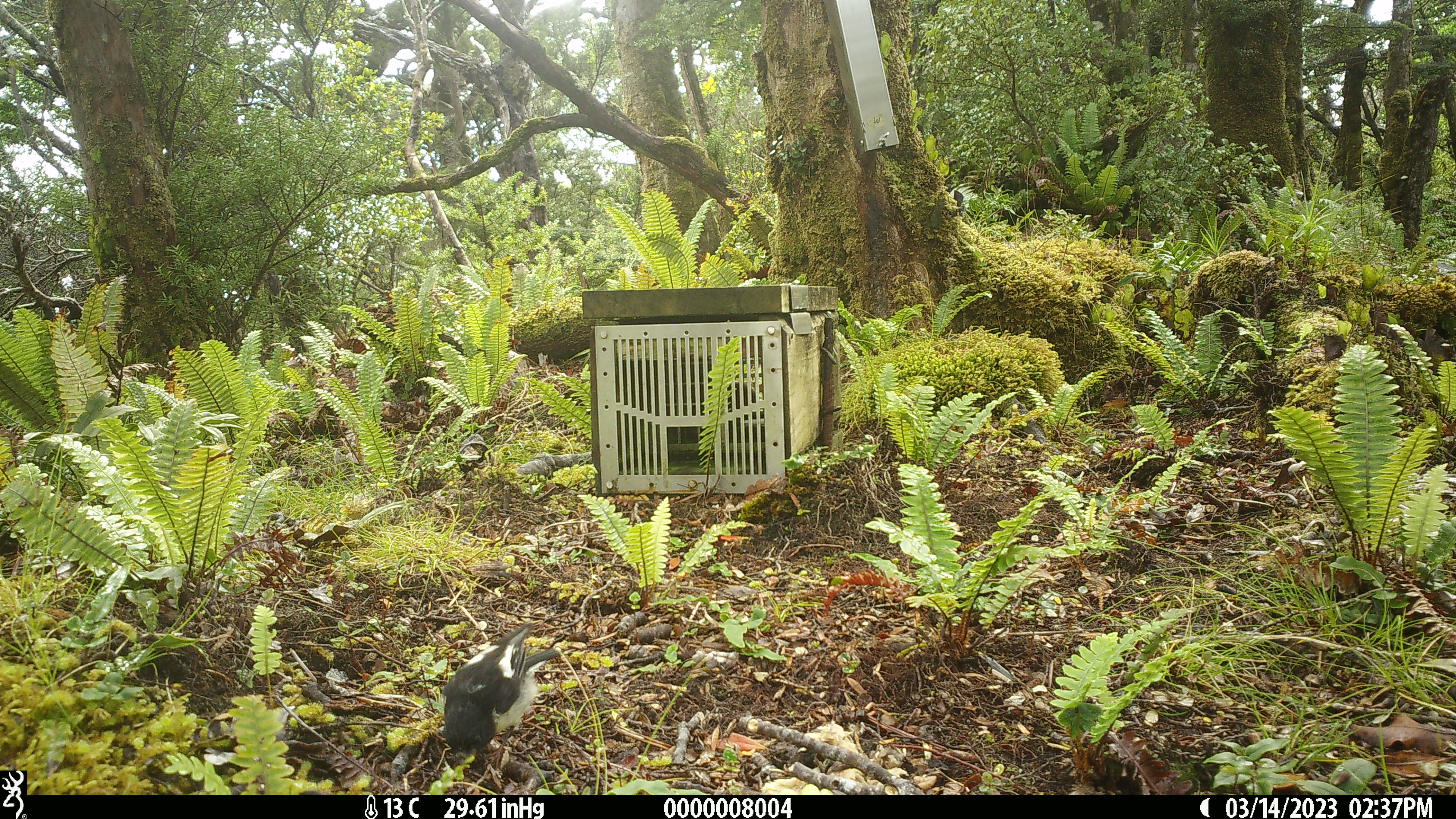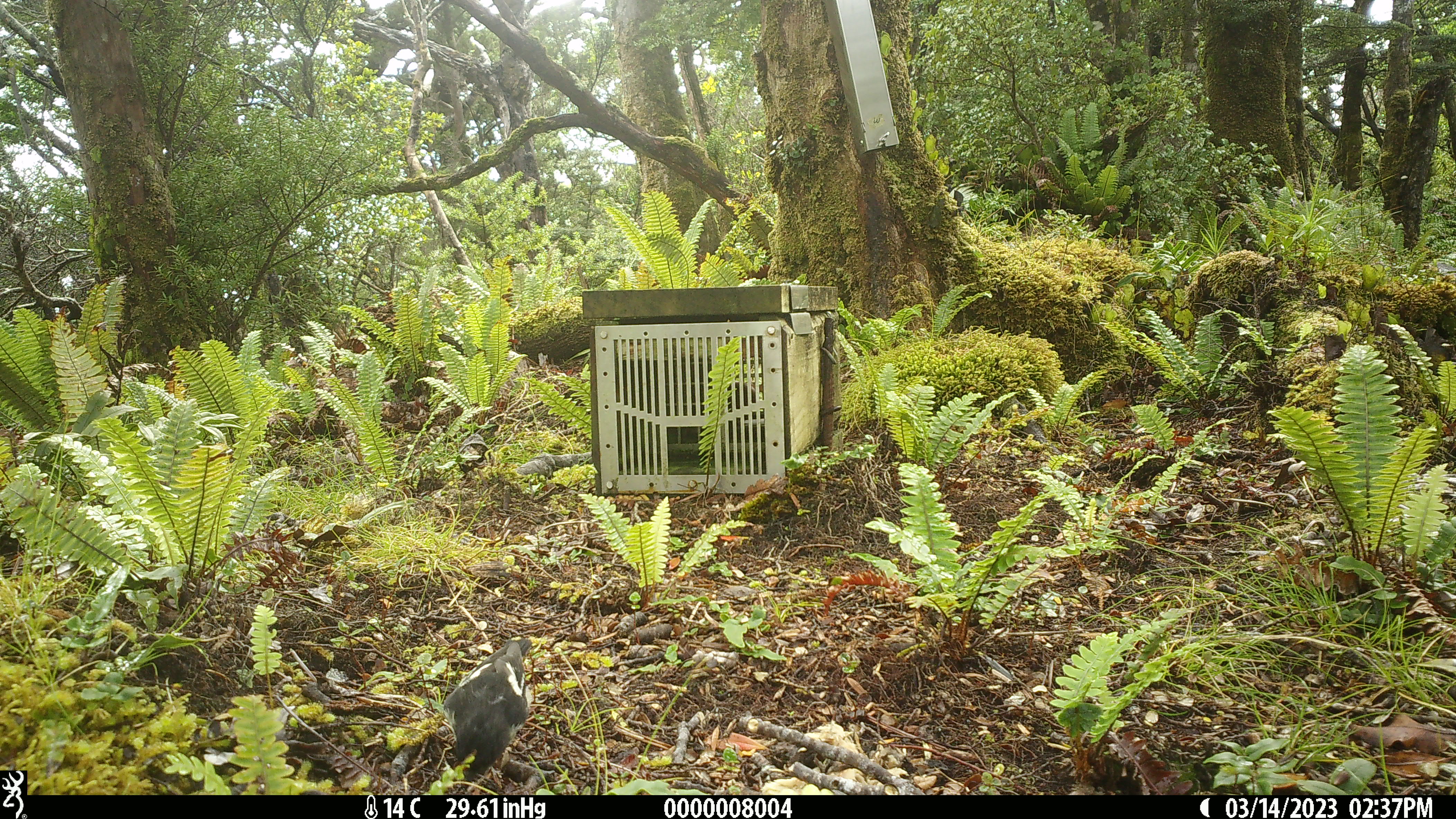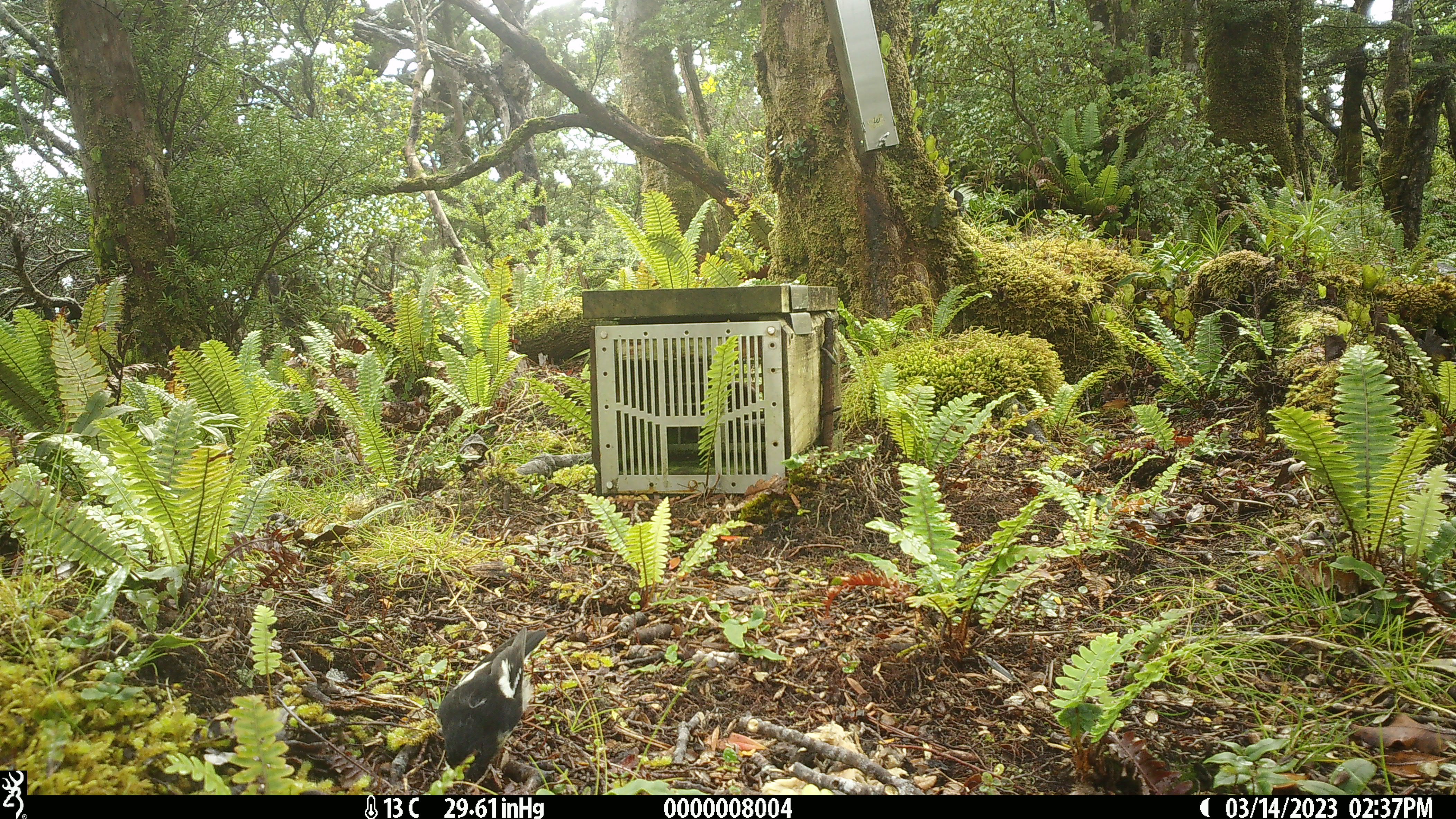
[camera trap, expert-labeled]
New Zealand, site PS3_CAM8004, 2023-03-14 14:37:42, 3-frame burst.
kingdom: Animalia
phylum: Chordata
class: Aves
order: Passeriformes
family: Petroicidae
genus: Petroica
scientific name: Petroica macrocephala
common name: tomtit